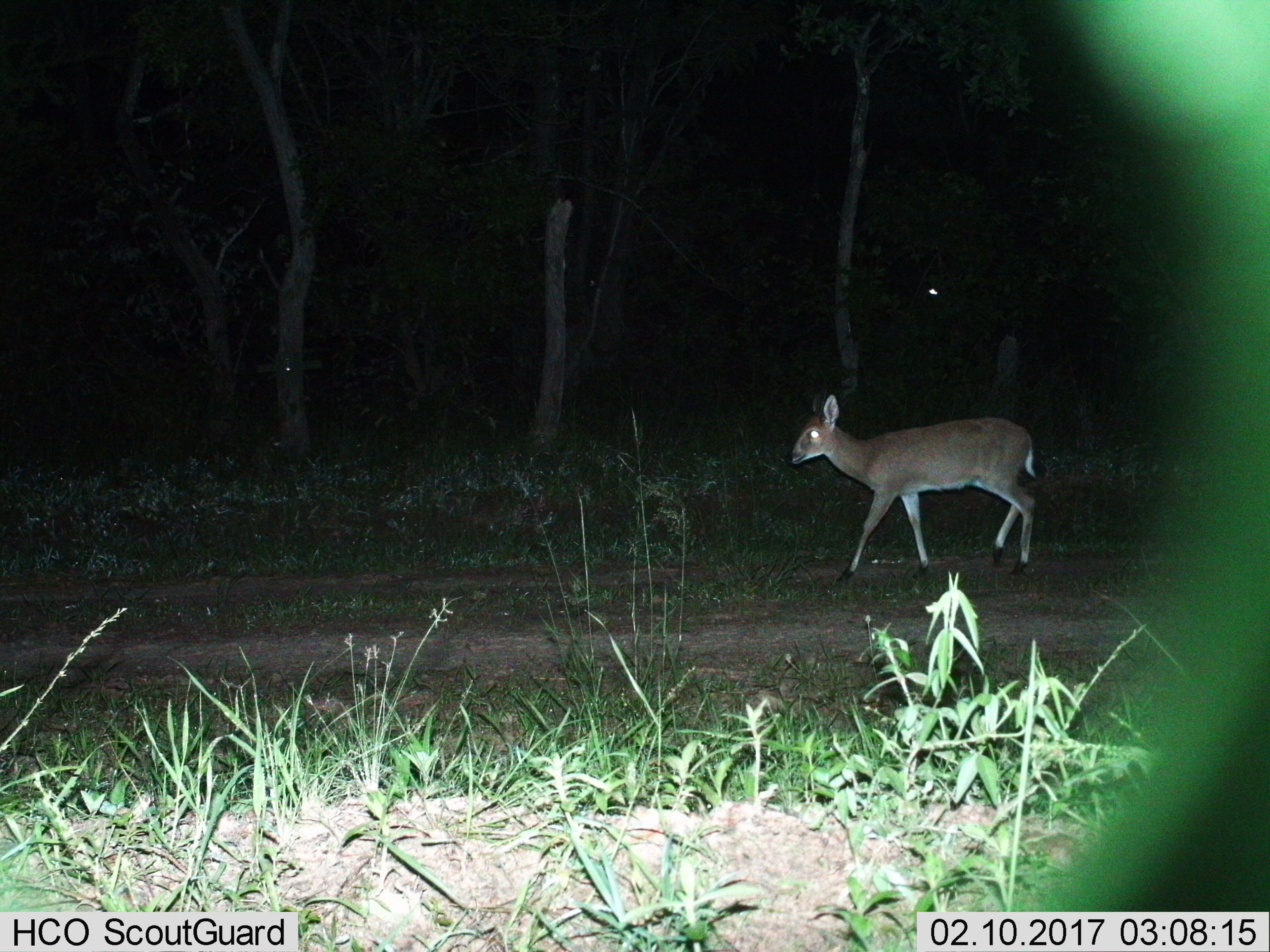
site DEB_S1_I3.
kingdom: Animalia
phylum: Chordata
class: Mammalia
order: Artiodactyla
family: Bovidae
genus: Sylvicapra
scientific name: Sylvicapra grimmia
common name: common duiker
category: duikercommongrey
Duikercommongrey (common duiker) (Sylvicapra grimmia), count 1. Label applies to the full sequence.